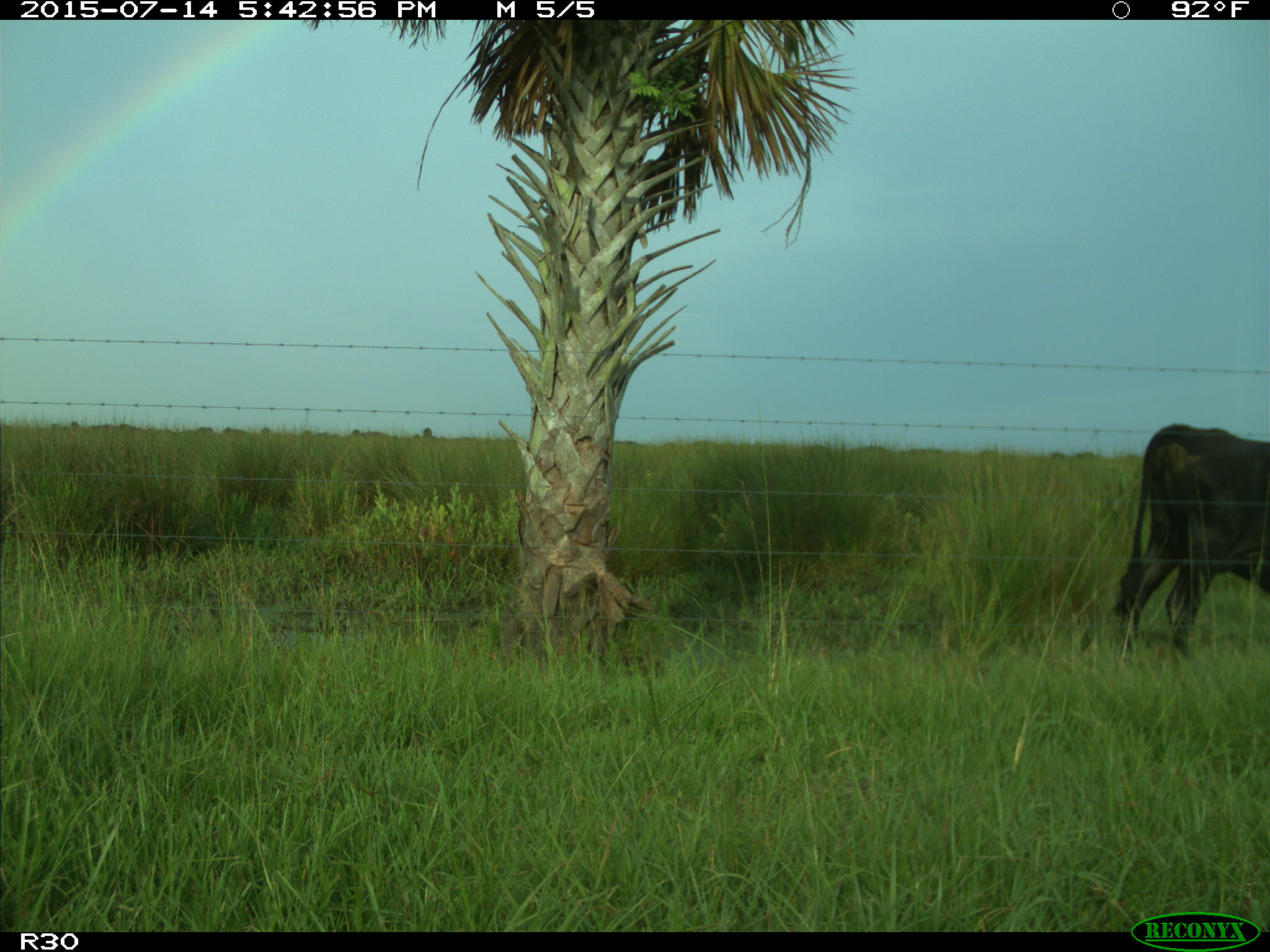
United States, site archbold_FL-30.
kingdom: Animalia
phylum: Chordata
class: Mammalia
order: Artiodactyla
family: Bovidae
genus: Bos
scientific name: Bos taurus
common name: domestic cow